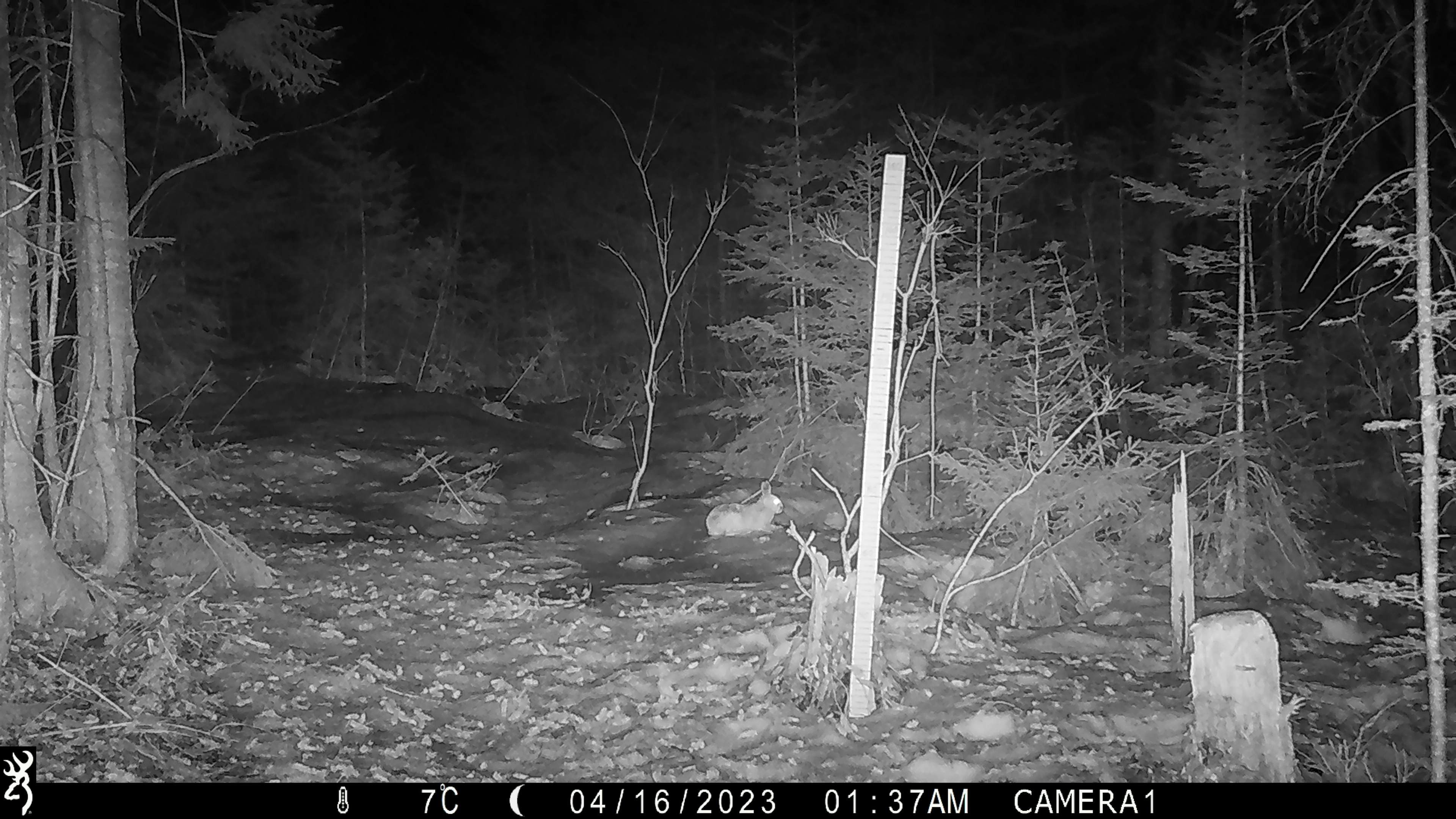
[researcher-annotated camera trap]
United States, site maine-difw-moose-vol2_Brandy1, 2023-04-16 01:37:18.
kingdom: Animalia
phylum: Chordata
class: Mammalia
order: Lagomorpha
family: Leporidae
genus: Lepus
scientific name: Lepus americanus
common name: snowshoe hare